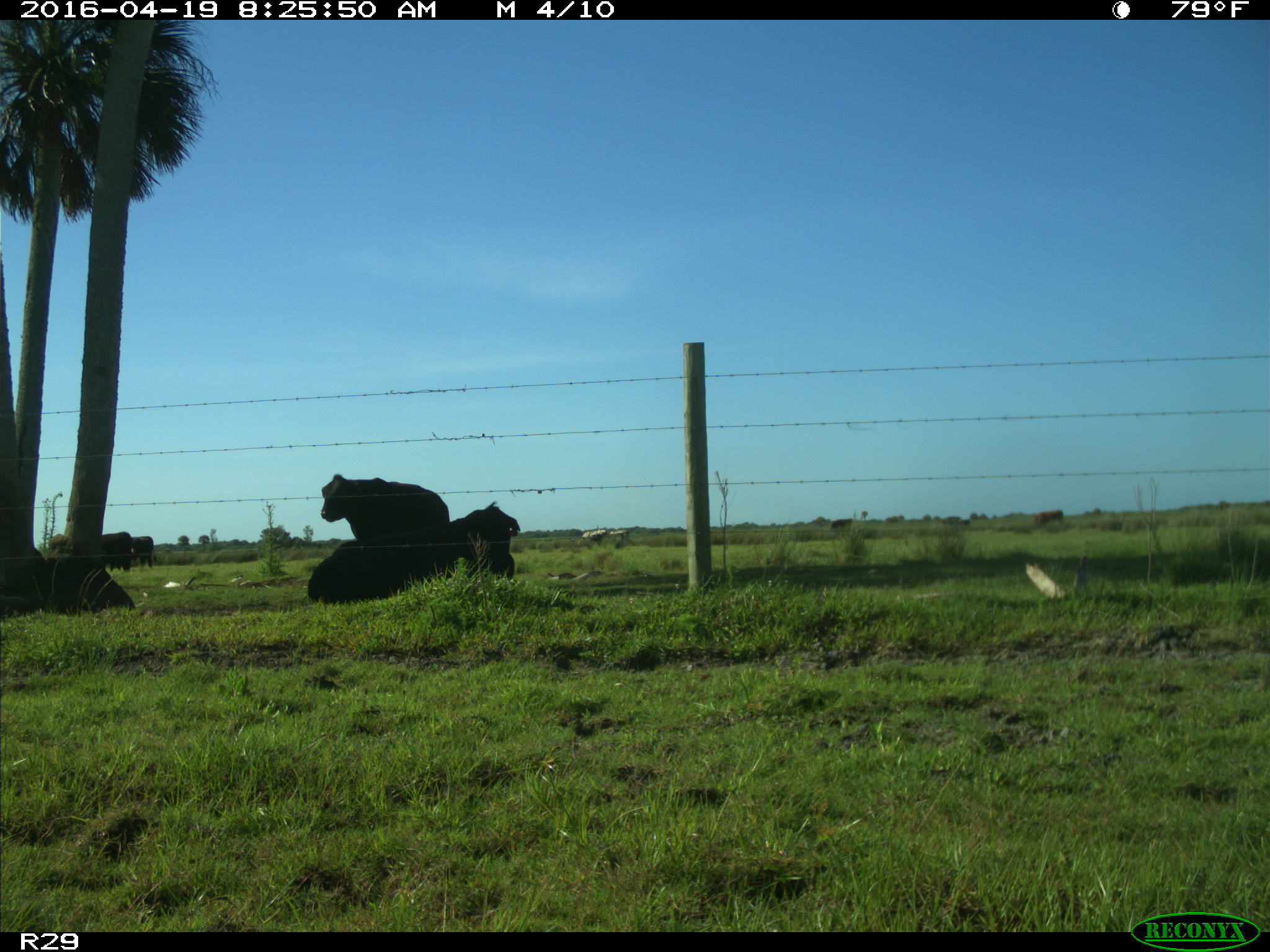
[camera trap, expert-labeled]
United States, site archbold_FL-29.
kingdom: Animalia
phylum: Chordata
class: Mammalia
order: Artiodactyla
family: Bovidae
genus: Bos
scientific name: Bos taurus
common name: domestic cow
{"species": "Bos taurus (domestic cow)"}